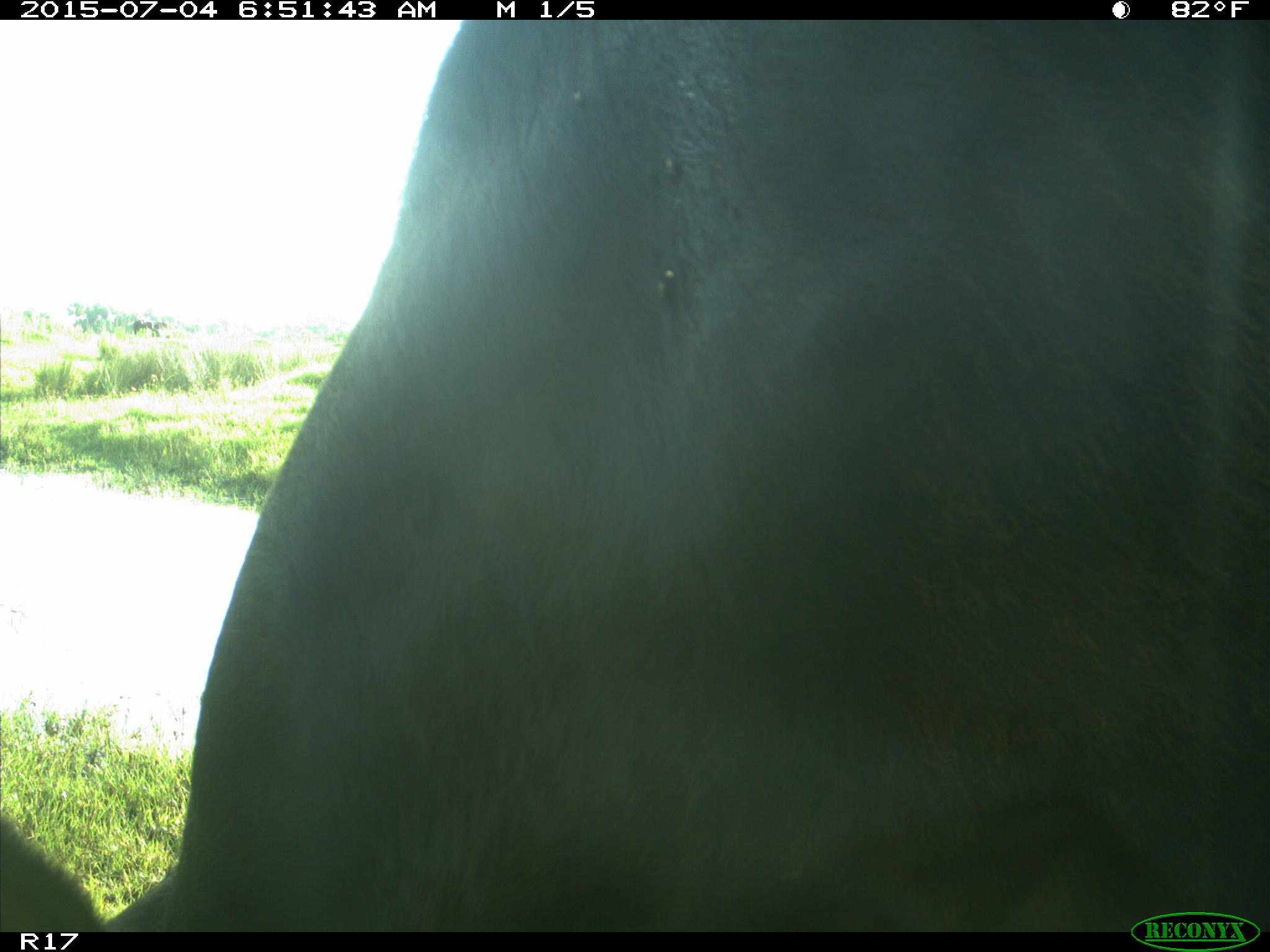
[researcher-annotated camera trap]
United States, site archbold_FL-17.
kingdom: Animalia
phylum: Chordata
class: Mammalia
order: Artiodactyla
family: Bovidae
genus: Bos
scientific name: Bos taurus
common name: domestic cow